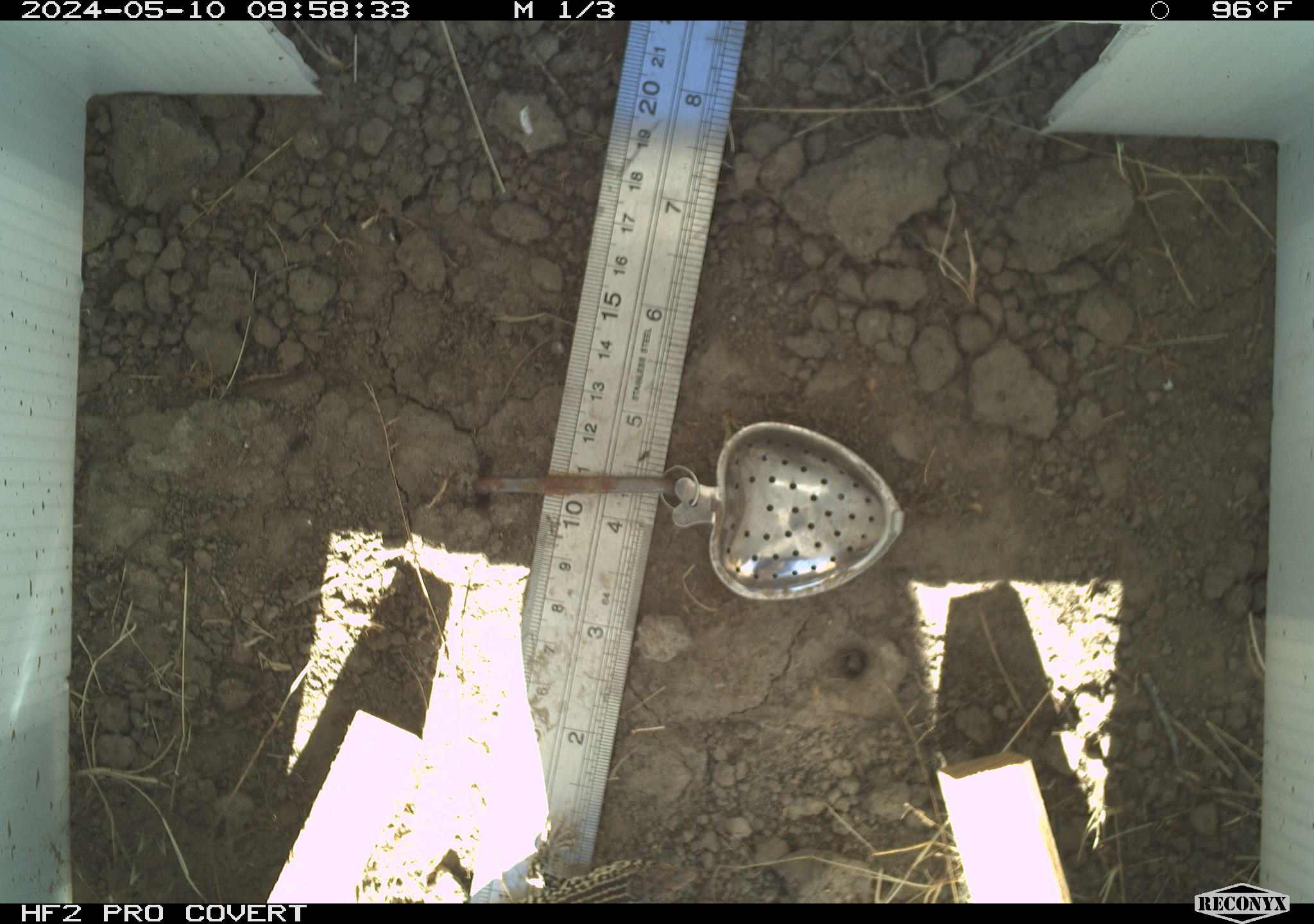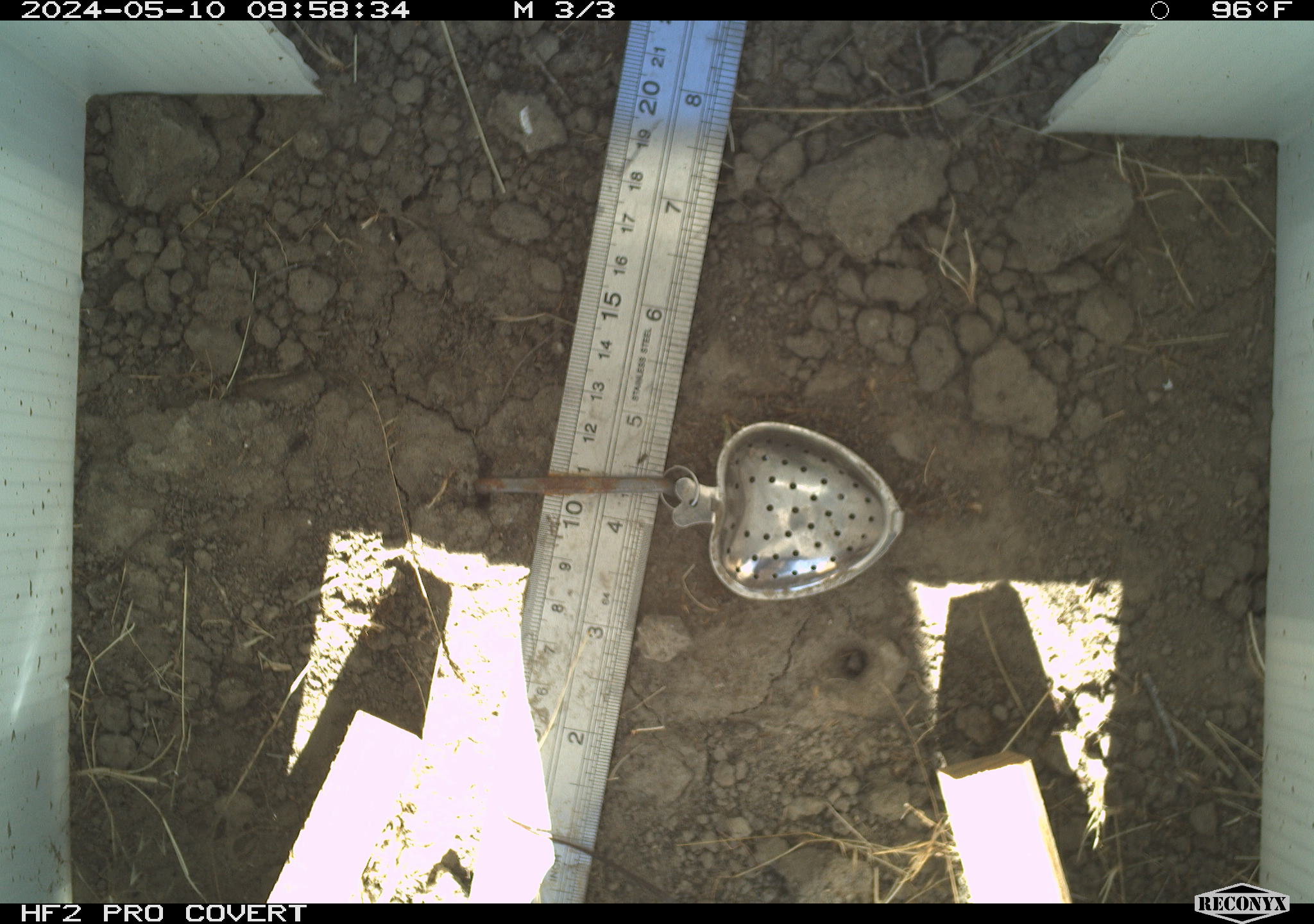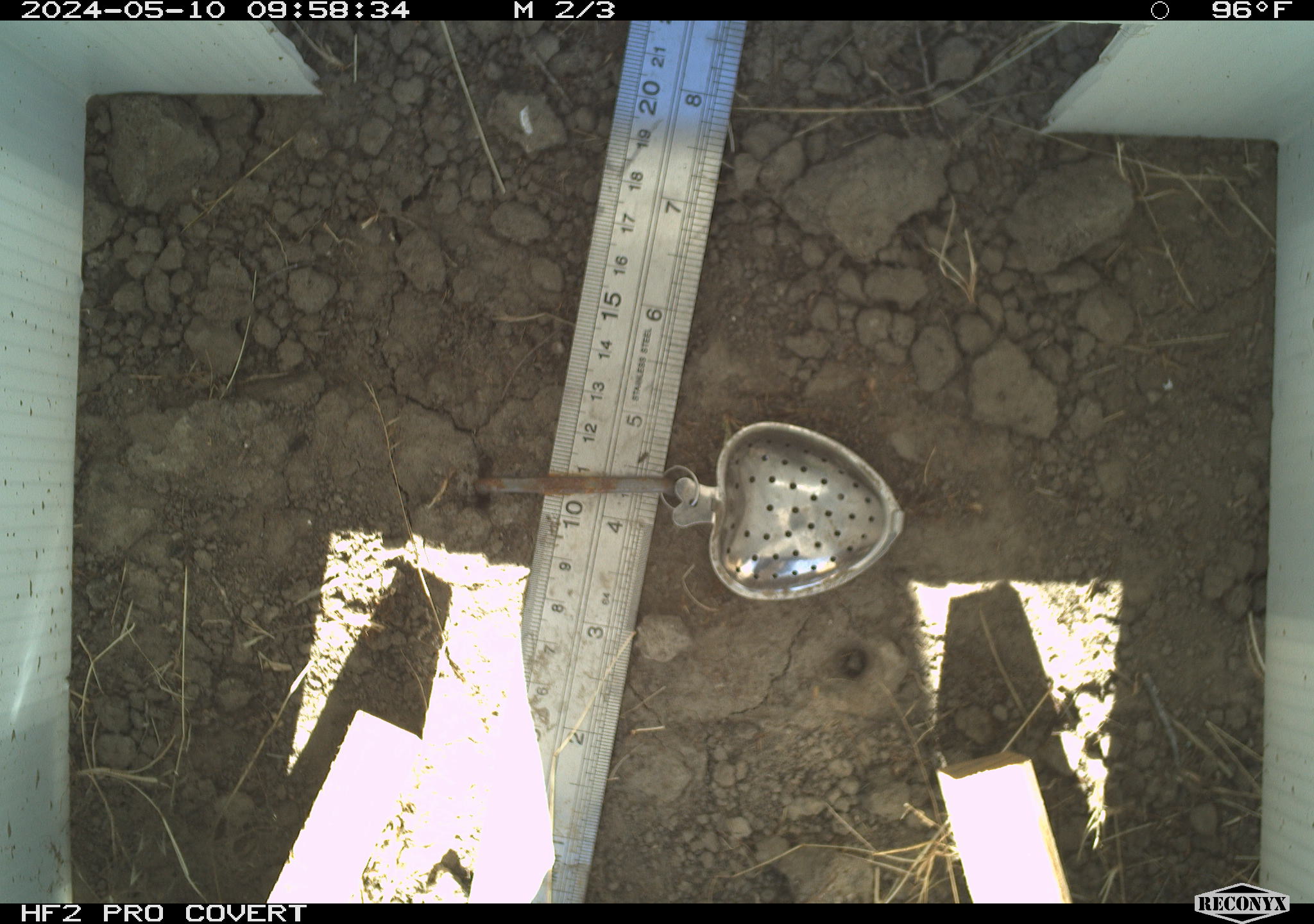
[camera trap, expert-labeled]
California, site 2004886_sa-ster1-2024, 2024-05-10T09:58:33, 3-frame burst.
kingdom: Animalia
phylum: Chordata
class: Reptilia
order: Squamata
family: Teiidae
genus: Aspidoscelis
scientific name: Aspidoscelis tigris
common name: western whiptail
Western whiptail (Aspidoscelis tigris).